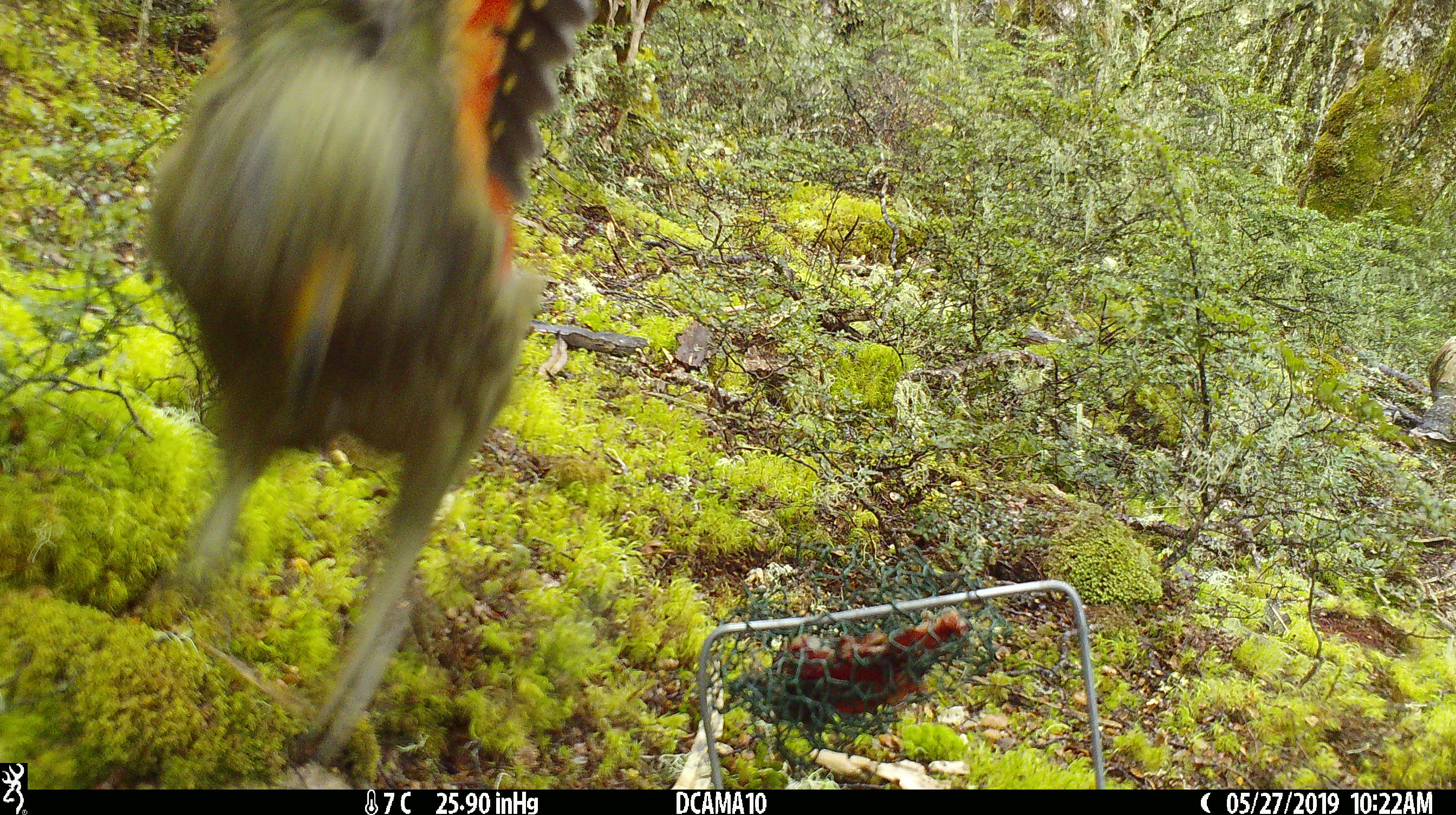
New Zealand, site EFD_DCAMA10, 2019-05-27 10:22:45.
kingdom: Animalia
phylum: Chordata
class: Aves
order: Psittaciformes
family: Strigopidae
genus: Nestor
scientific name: Nestor notabilis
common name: kea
Kea (Nestor notabilis).